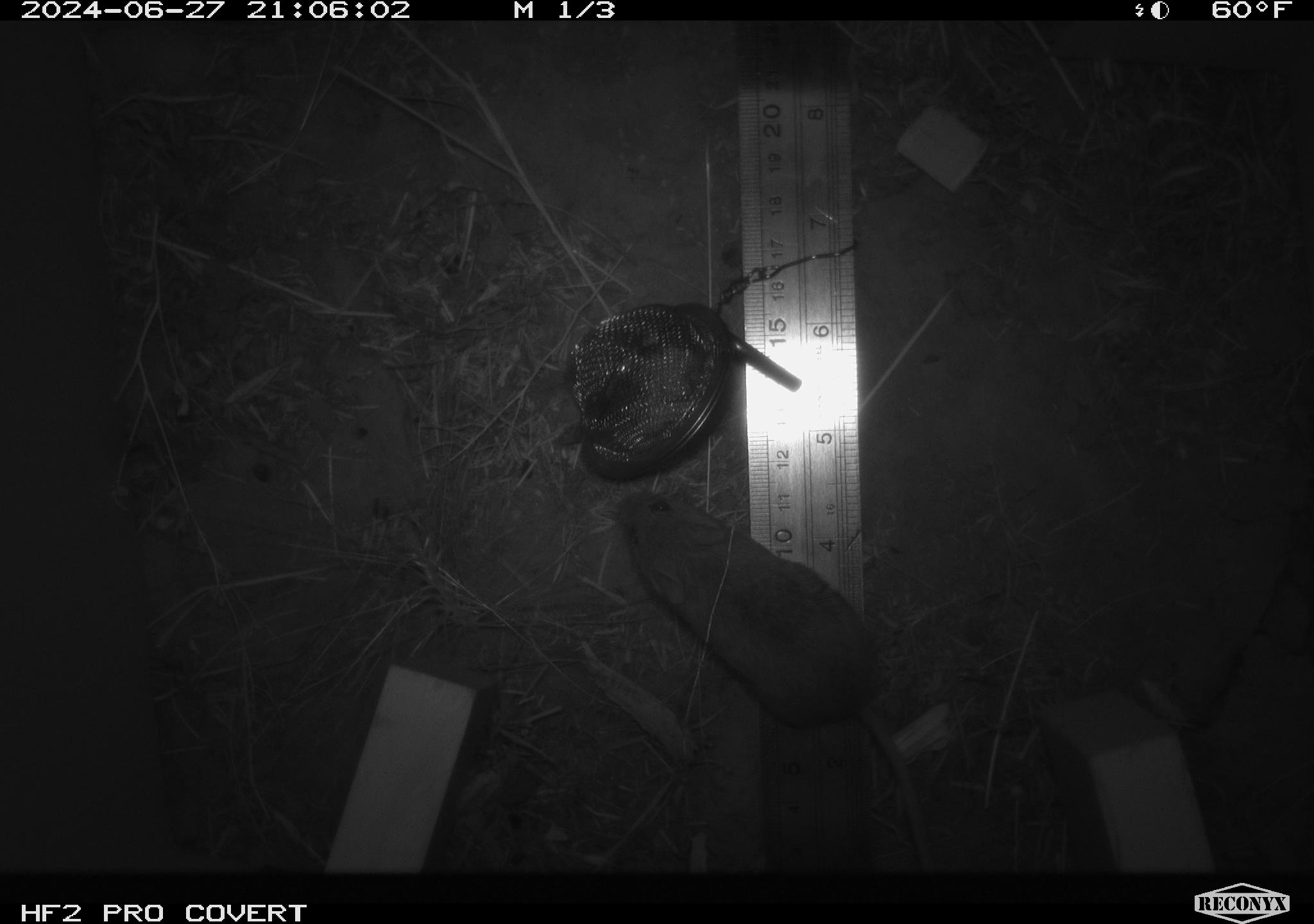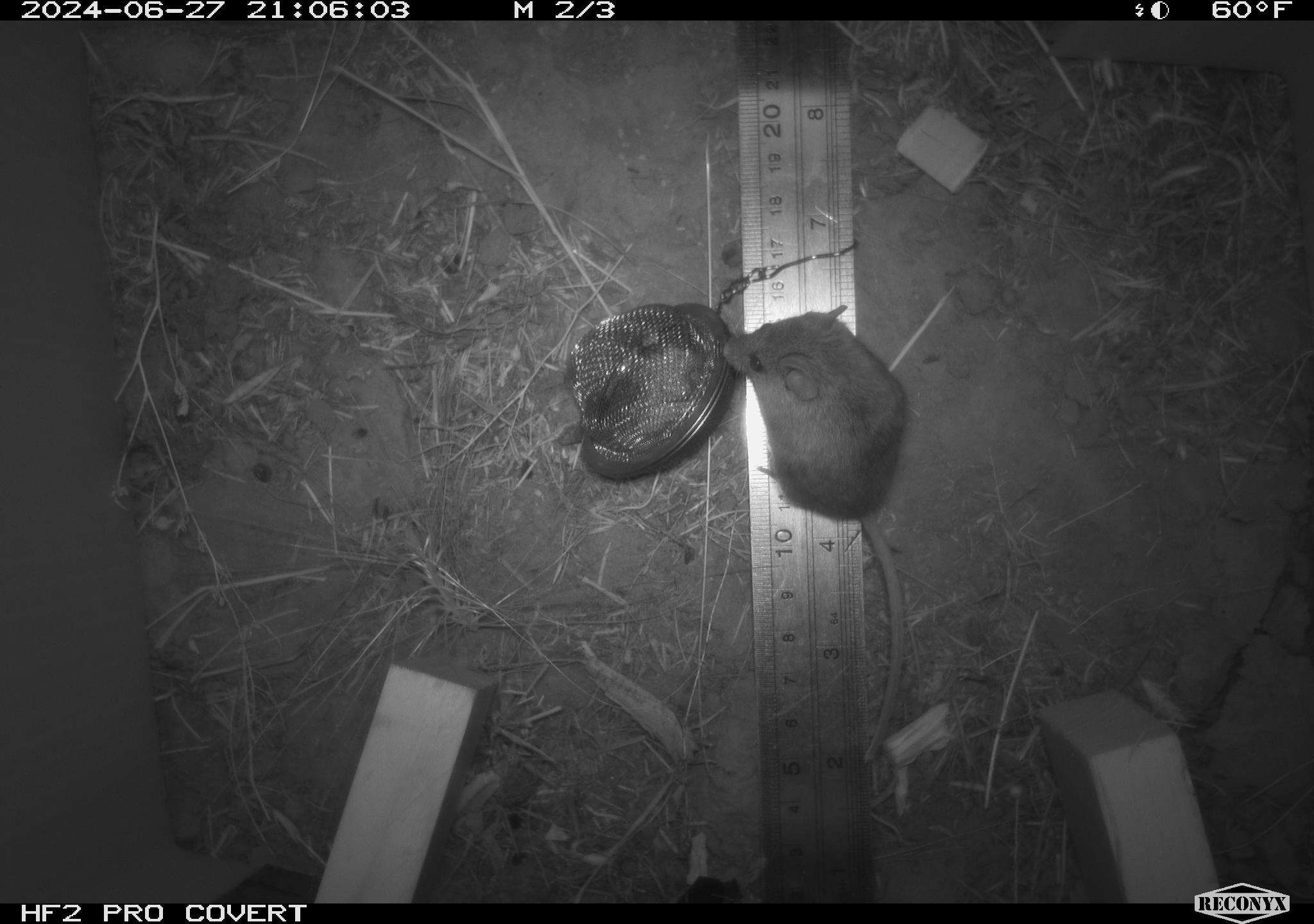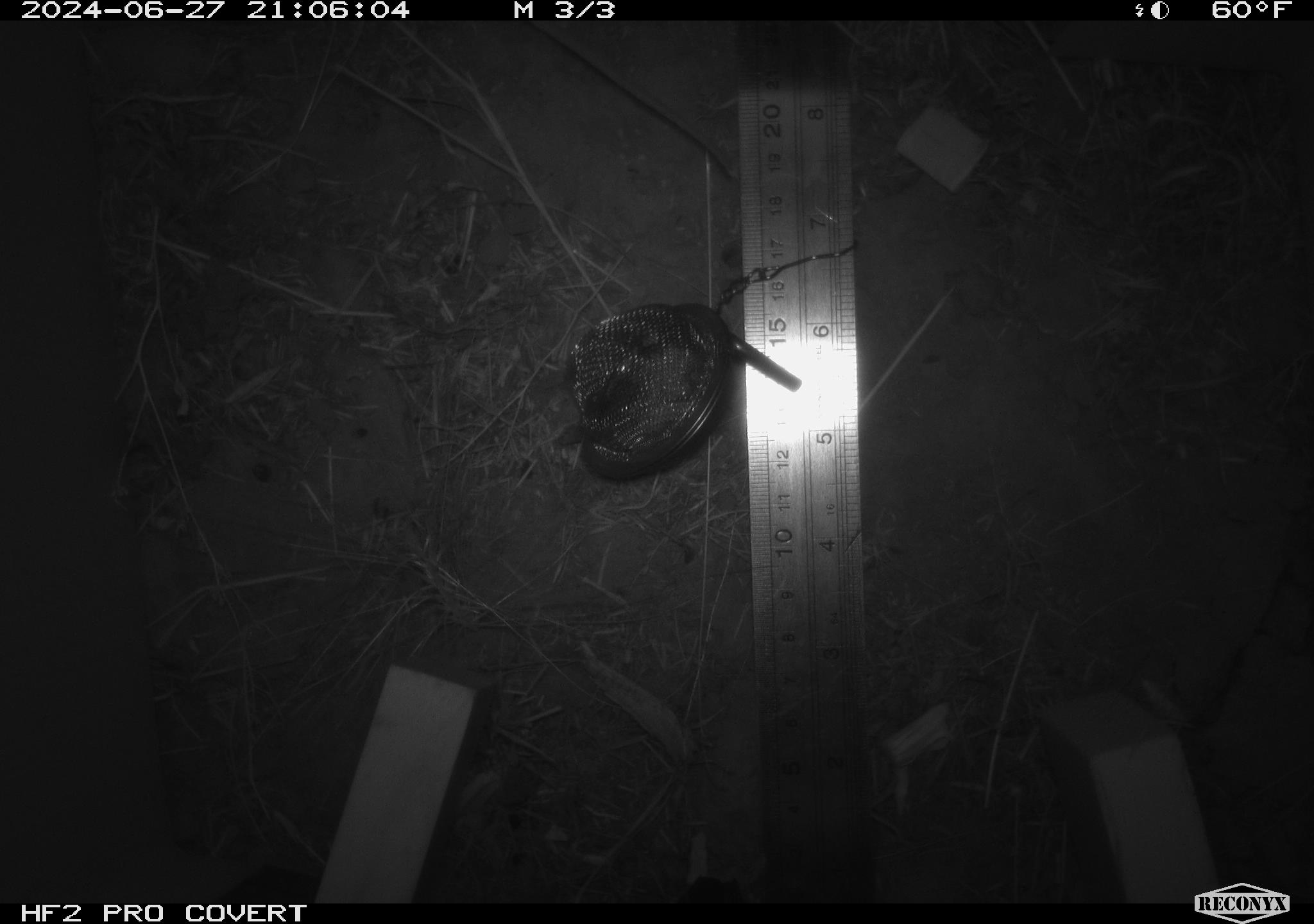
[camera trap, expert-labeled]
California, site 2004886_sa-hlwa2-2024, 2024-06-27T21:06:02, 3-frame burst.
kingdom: Animalia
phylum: Chordata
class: Mammalia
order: Rodentia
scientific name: Rodentia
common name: mouse species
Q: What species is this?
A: Mouse species (Rodentia).